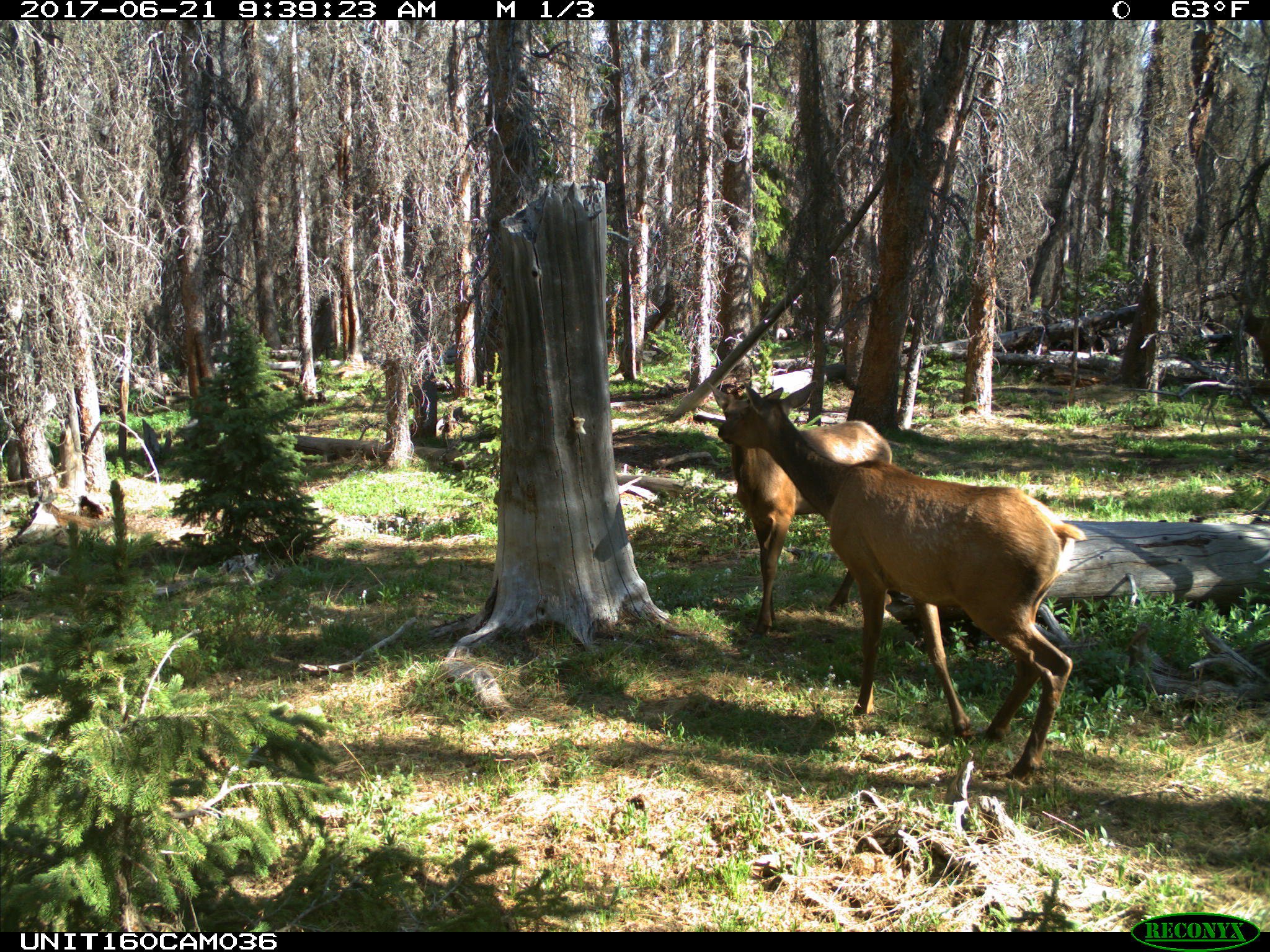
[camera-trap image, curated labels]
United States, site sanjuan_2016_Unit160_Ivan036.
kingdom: Animalia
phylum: Chordata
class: Mammalia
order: Artiodactyla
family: Cervidae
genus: Cervus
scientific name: Cervus elaphus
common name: red deer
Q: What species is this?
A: Cervus elaphus (red deer).